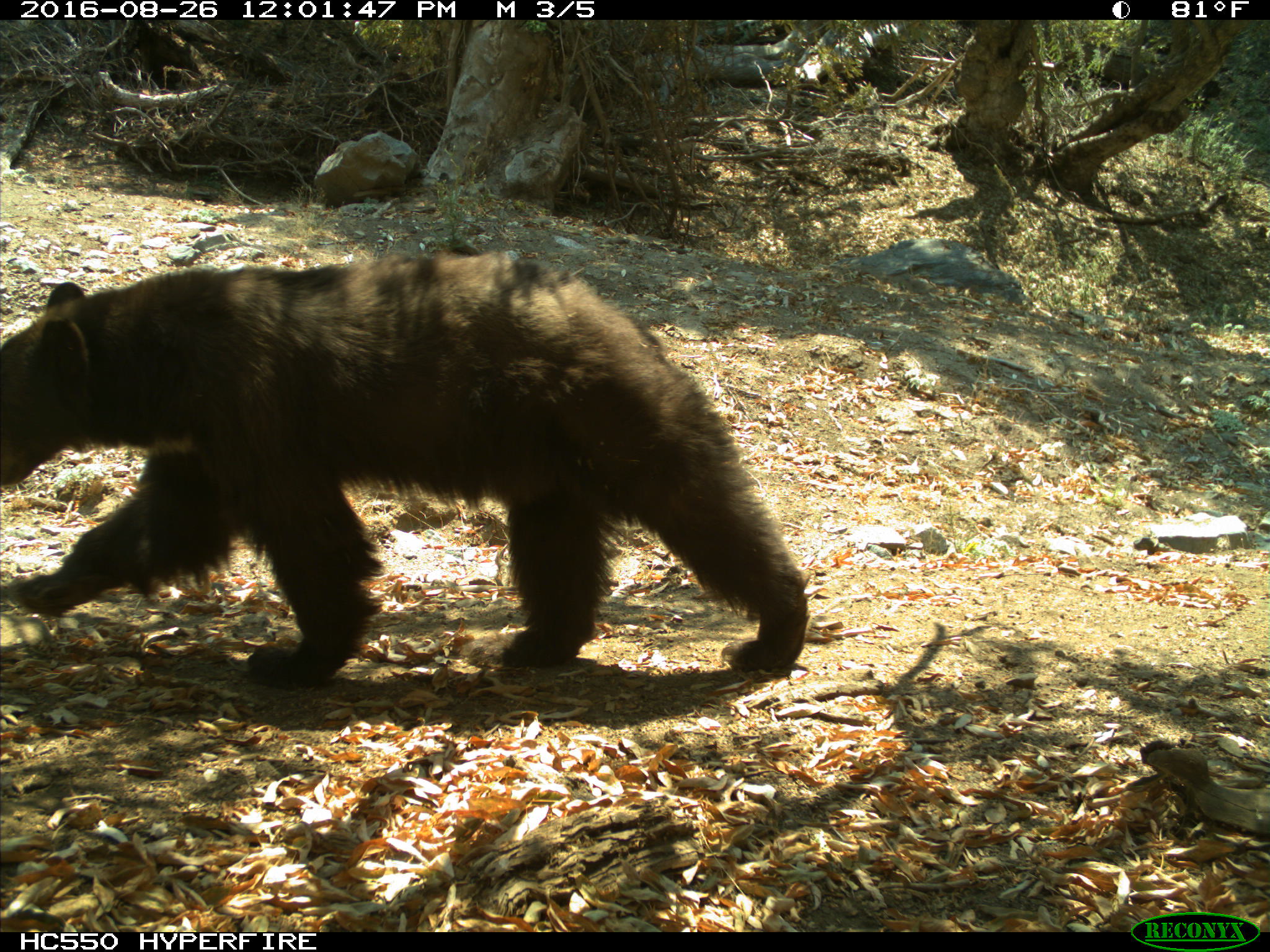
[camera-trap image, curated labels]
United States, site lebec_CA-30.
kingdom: Animalia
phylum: Chordata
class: Mammalia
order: Carnivora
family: Ursidae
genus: Ursus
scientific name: Ursus americanus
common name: american black bear